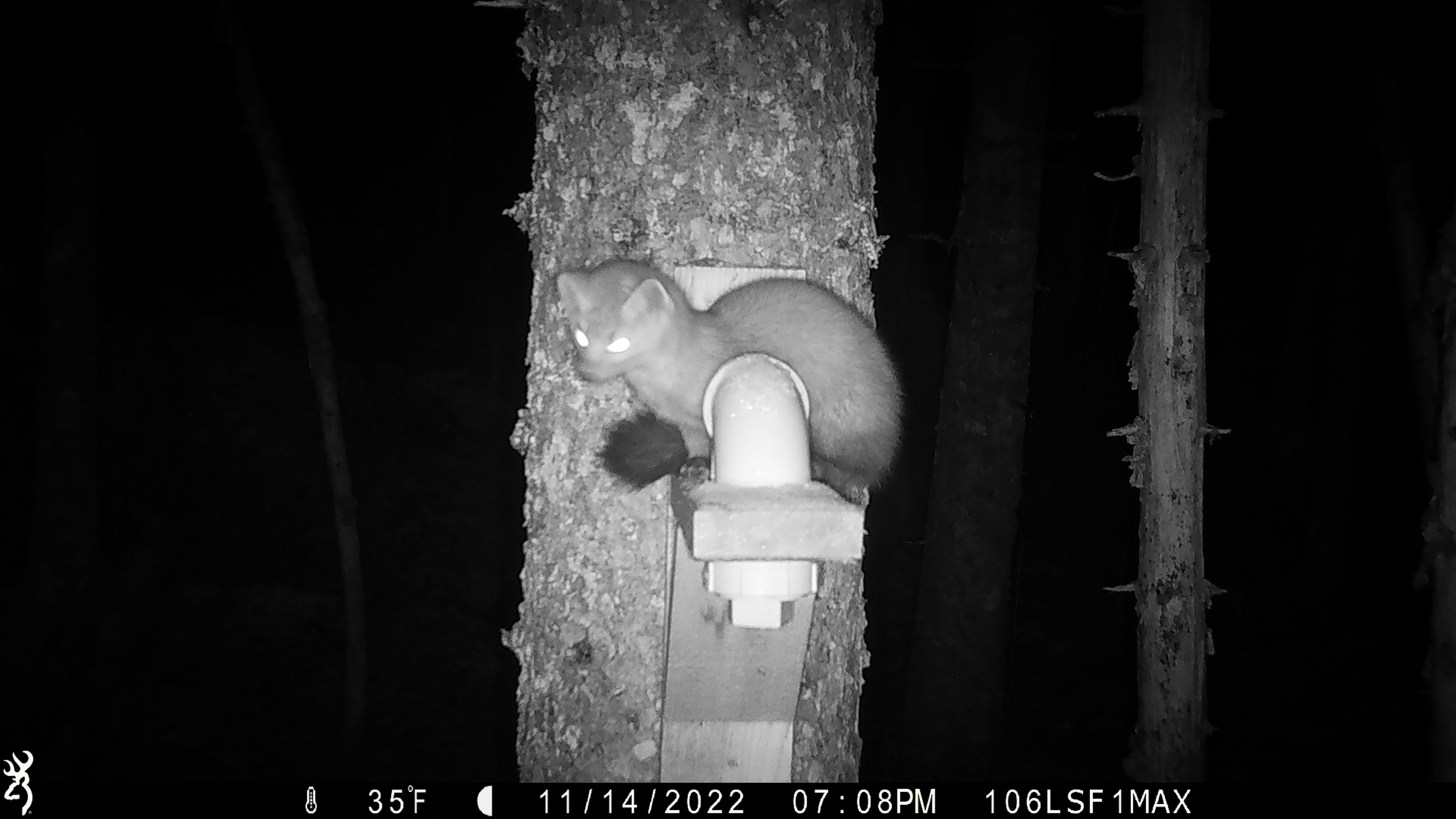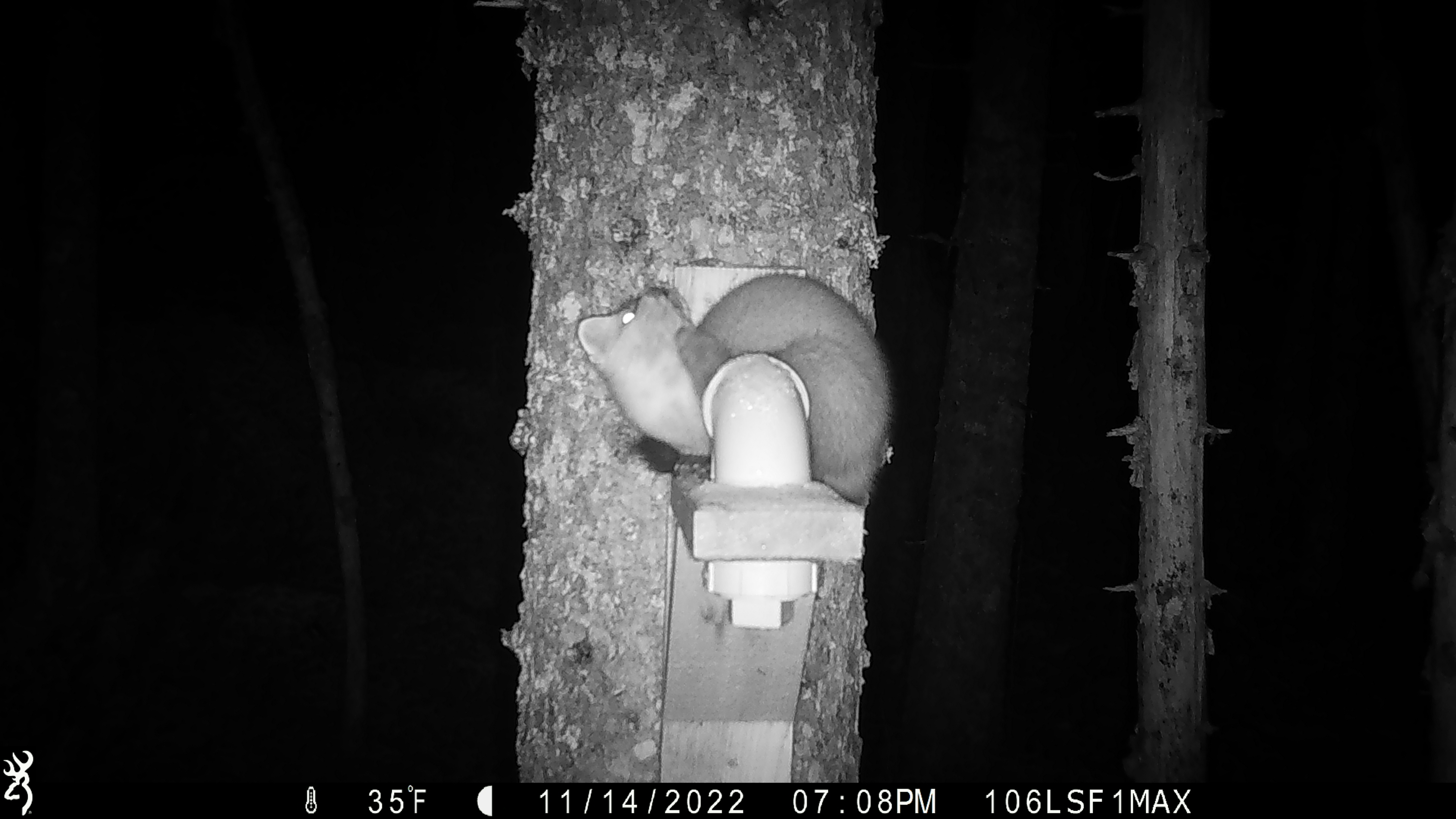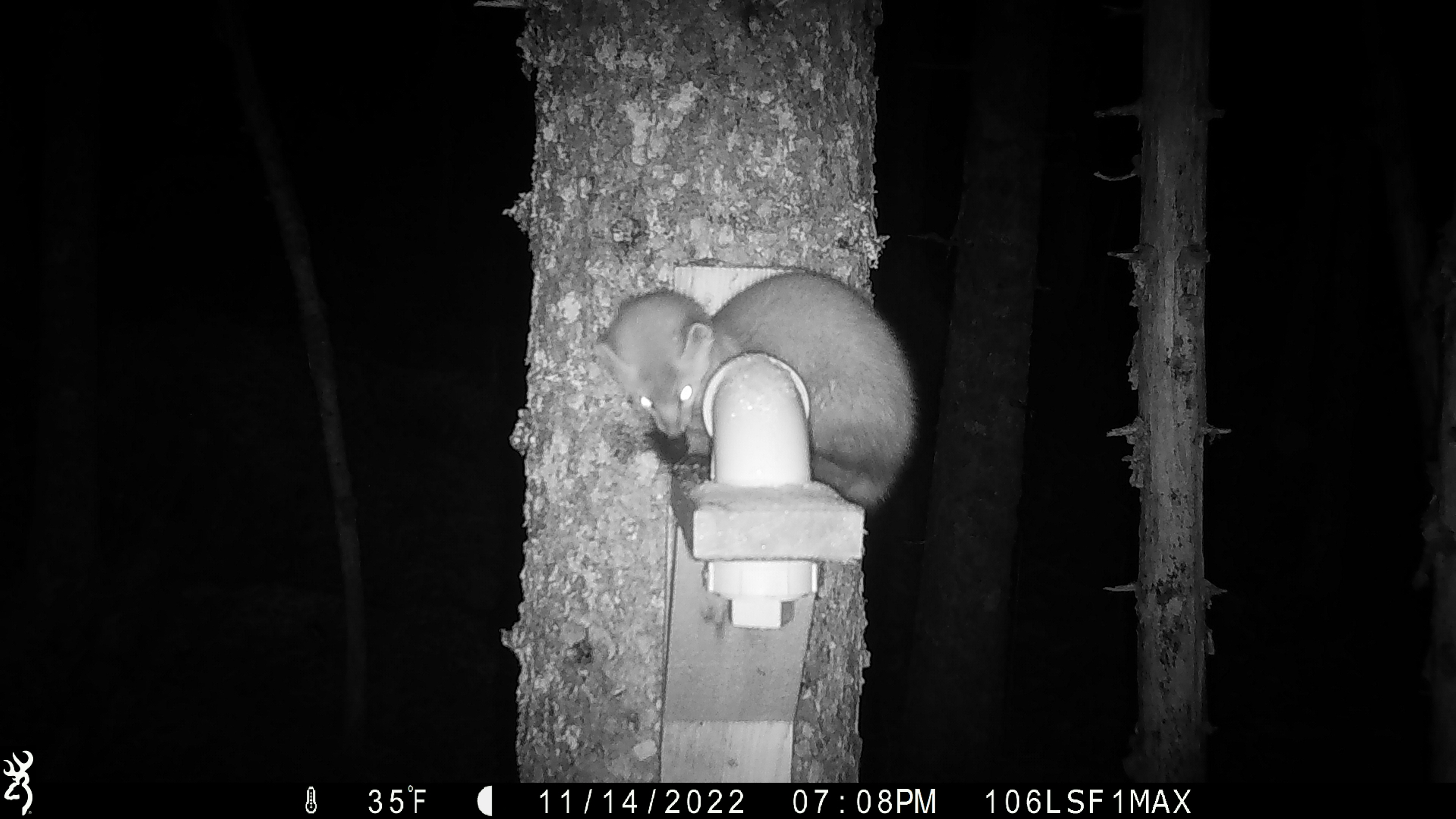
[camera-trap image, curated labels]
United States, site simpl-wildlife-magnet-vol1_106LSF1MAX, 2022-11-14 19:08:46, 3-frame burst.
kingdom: Animalia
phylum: Chordata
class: Mammalia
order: Carnivora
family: Mustelidae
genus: Martes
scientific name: Martes americana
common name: american marten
American marten (Martes americana).